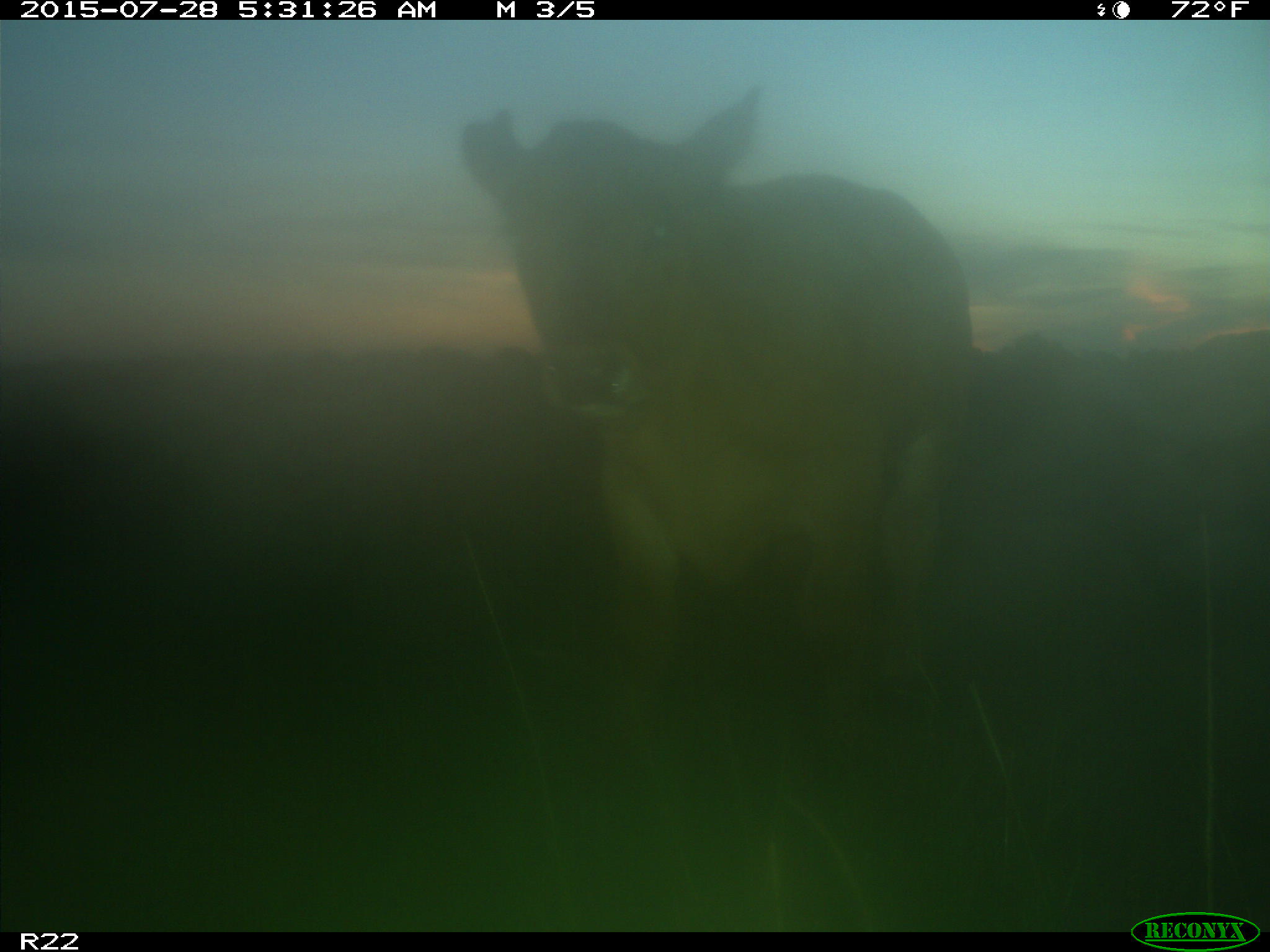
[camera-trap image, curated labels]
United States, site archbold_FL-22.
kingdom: Animalia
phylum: Chordata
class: Mammalia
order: Artiodactyla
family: Bovidae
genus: Bos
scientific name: Bos taurus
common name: domestic cow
Bos taurus (domestic cow).